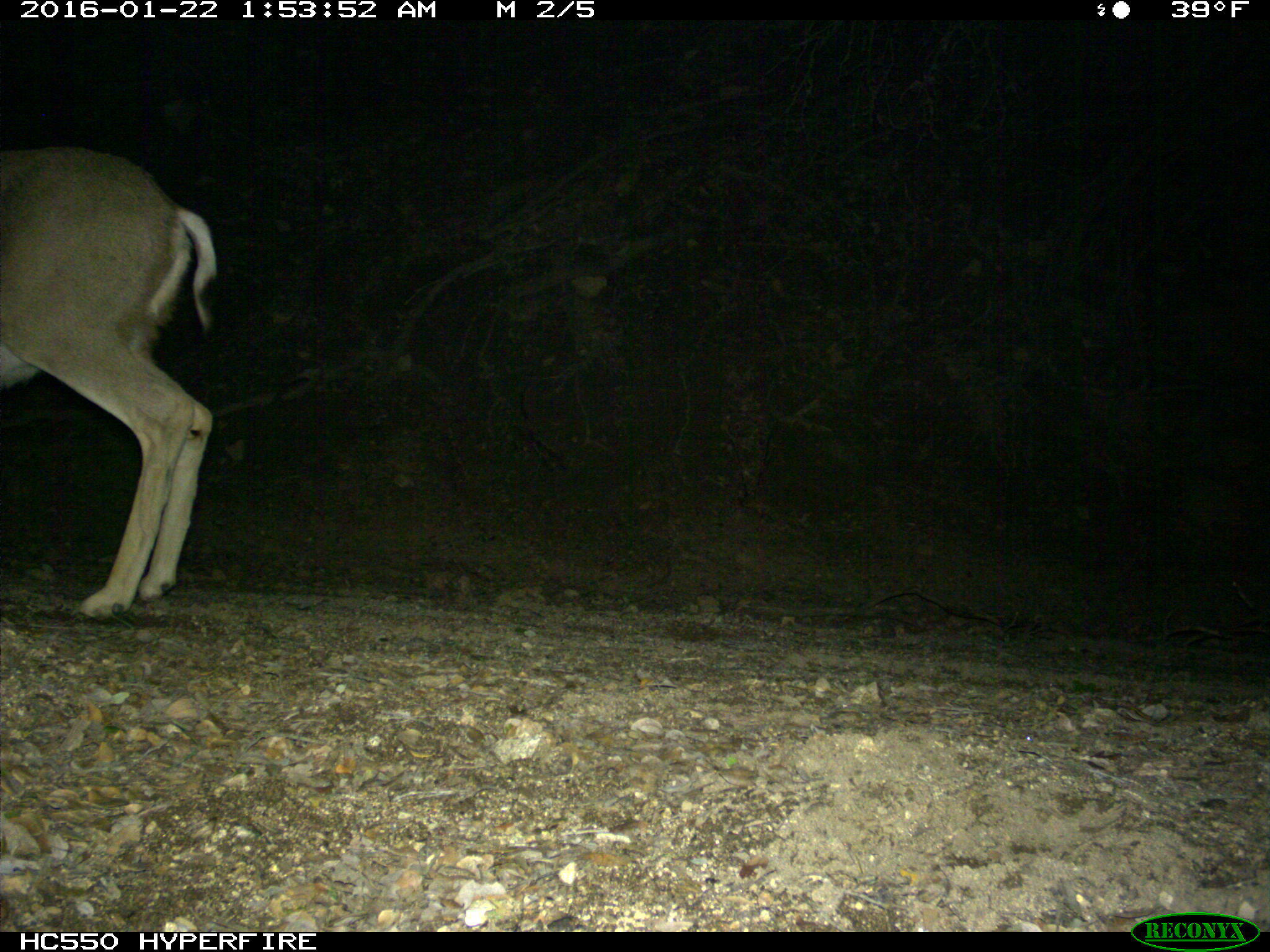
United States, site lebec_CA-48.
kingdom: Animalia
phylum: Chordata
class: Mammalia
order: Artiodactyla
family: Cervidae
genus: Odocoileus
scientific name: Odocoileus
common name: deer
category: unidentified deer